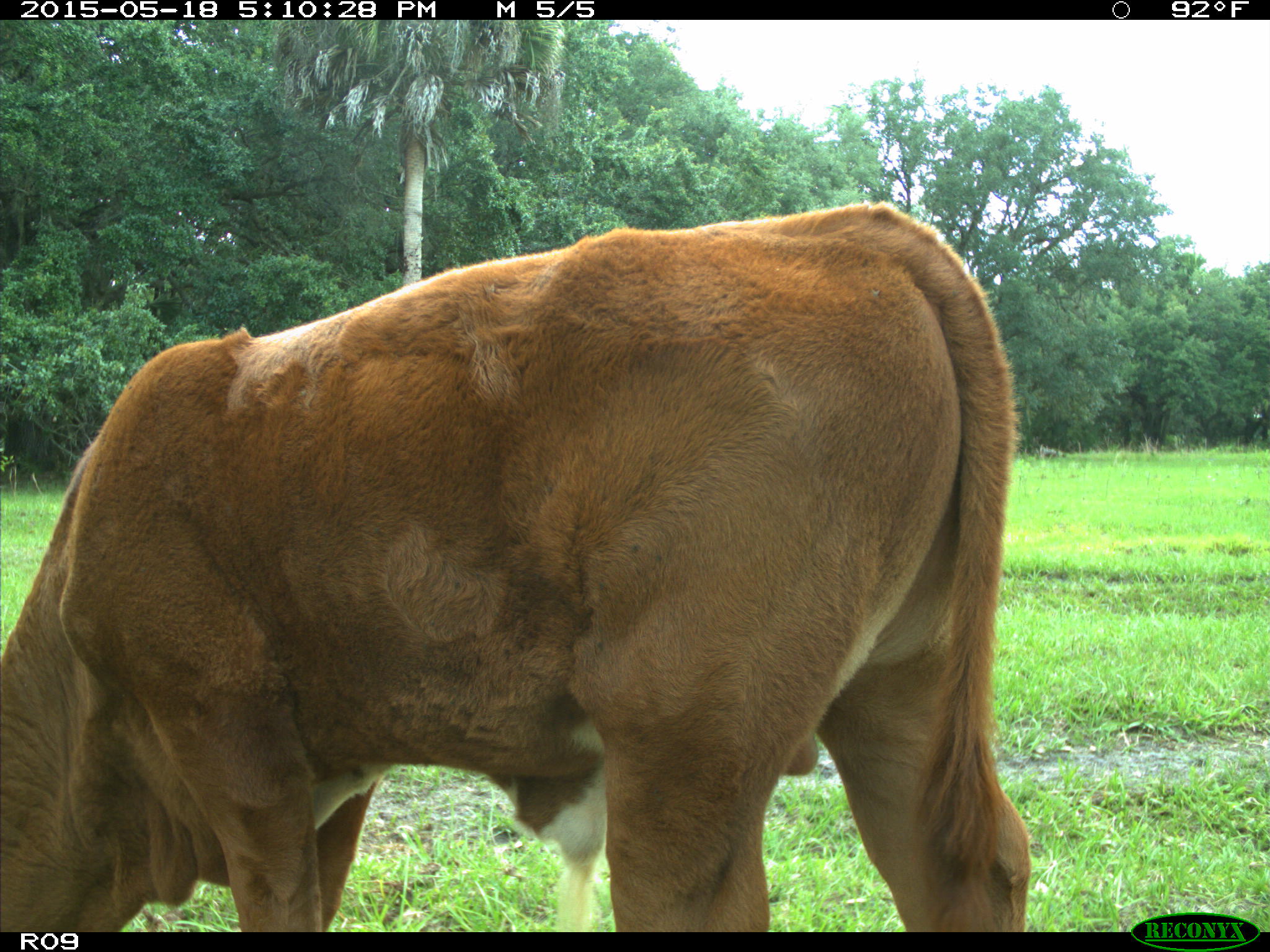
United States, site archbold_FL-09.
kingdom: Animalia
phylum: Chordata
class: Mammalia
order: Artiodactyla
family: Bovidae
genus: Bos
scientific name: Bos taurus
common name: domestic cow